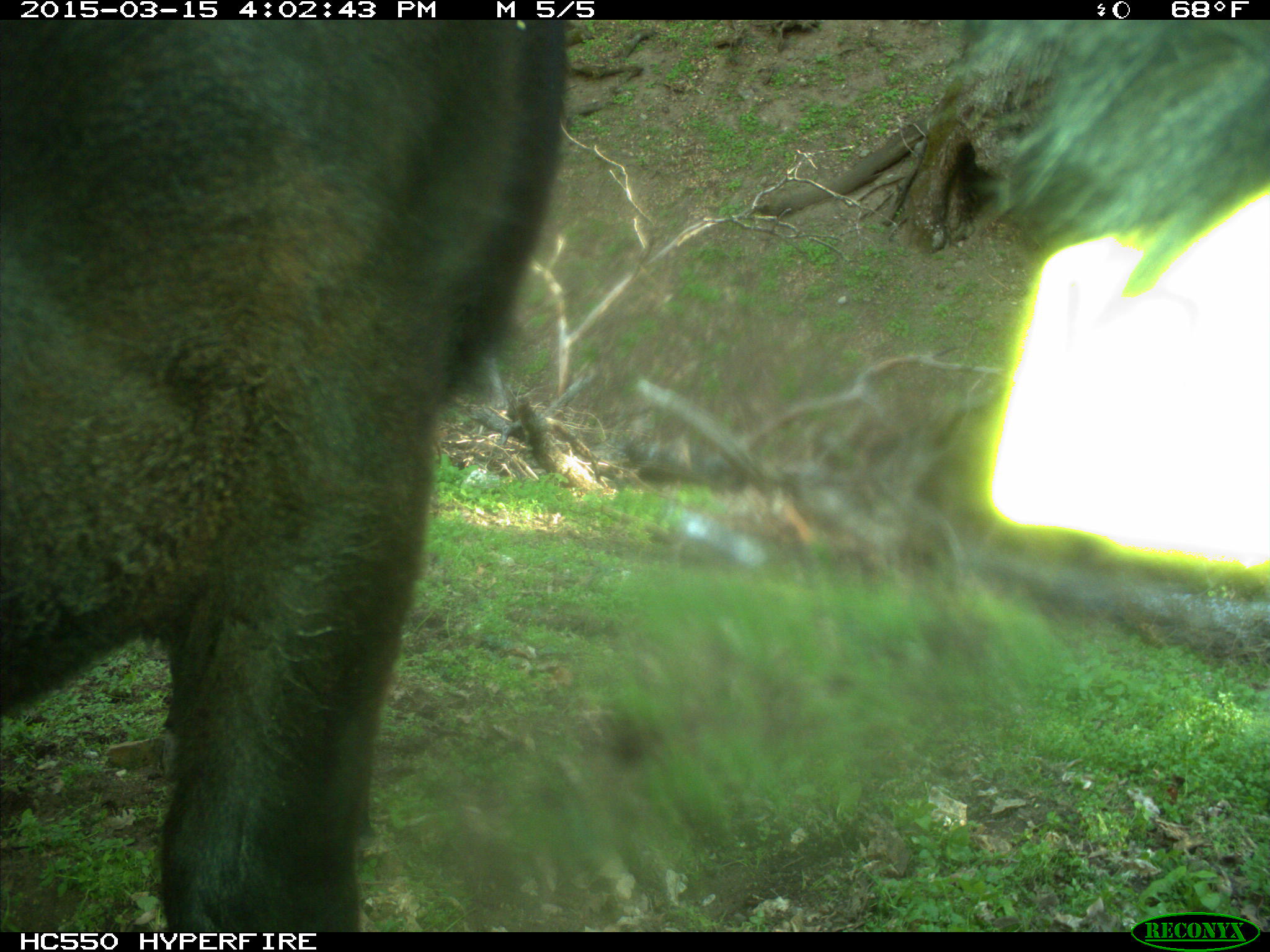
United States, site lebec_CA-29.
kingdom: Animalia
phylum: Chordata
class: Mammalia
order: Artiodactyla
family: Bovidae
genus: Bos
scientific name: Bos taurus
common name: domestic cow